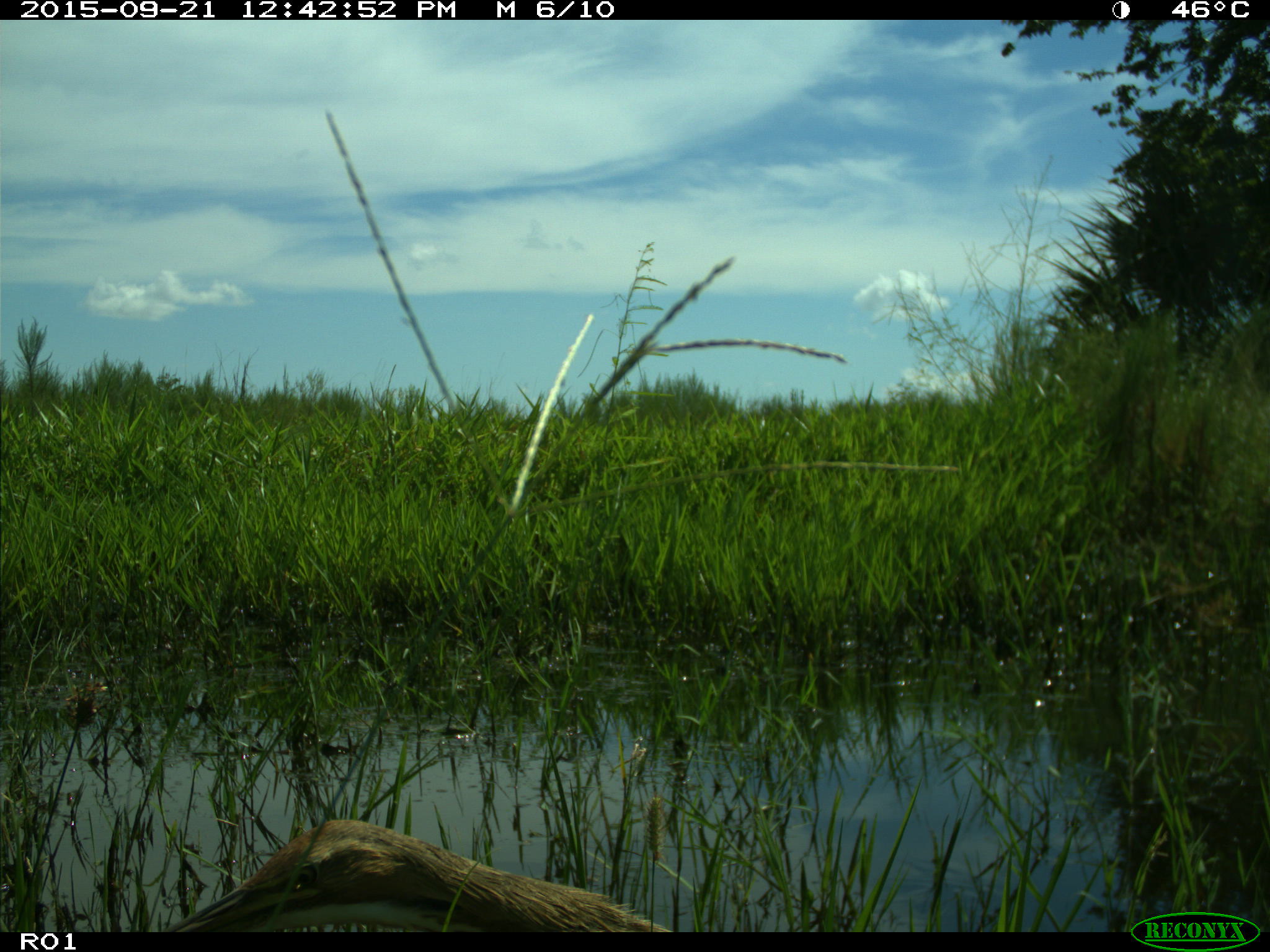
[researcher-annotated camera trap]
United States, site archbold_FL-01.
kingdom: Animalia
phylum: Chordata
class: Aves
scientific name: Aves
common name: birds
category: unidentified bird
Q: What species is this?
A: Unidentified bird (birds) (Aves).